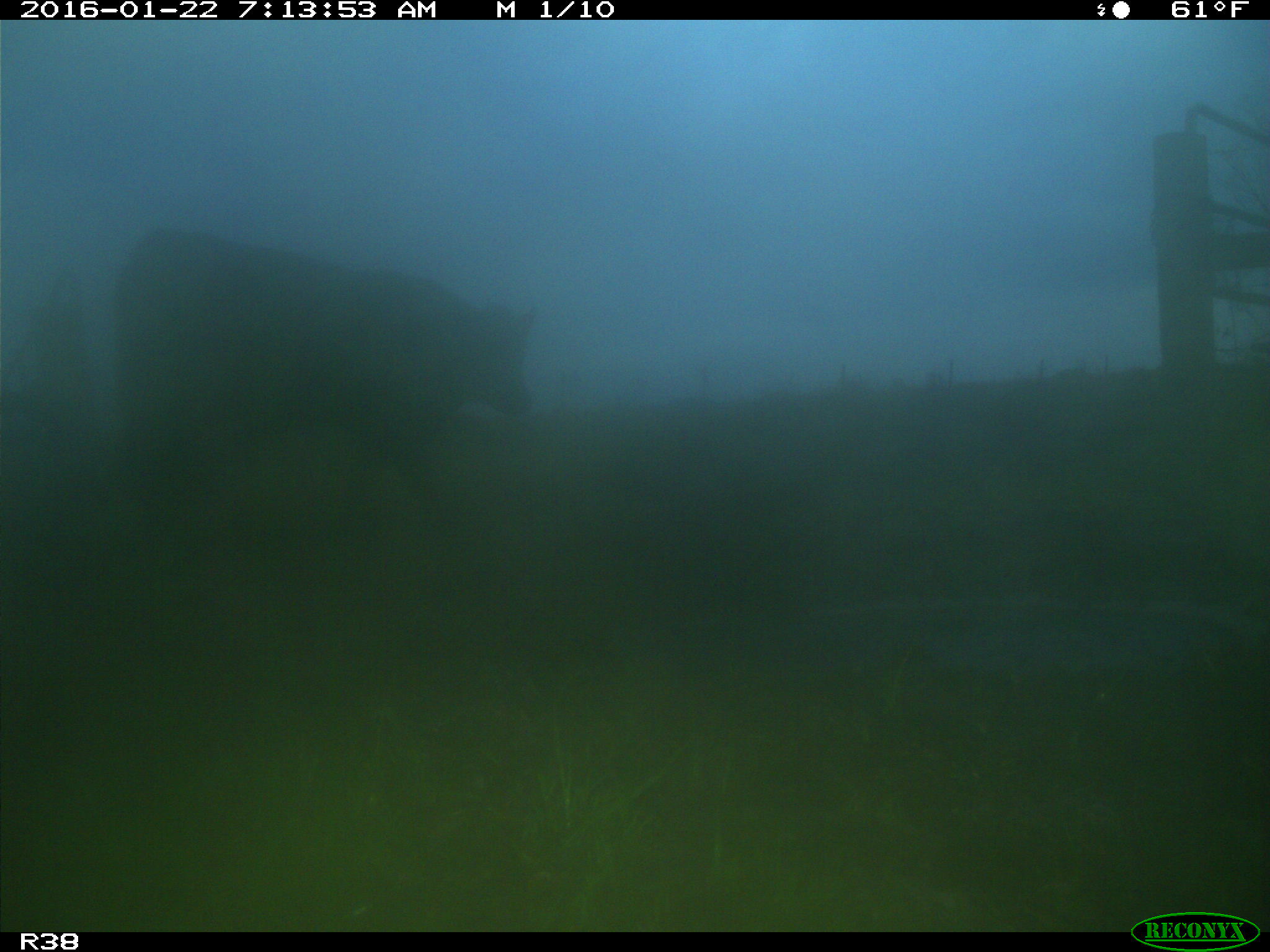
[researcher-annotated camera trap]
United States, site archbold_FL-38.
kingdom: Animalia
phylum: Chordata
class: Mammalia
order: Artiodactyla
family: Bovidae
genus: Bos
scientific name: Bos taurus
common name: domestic cow